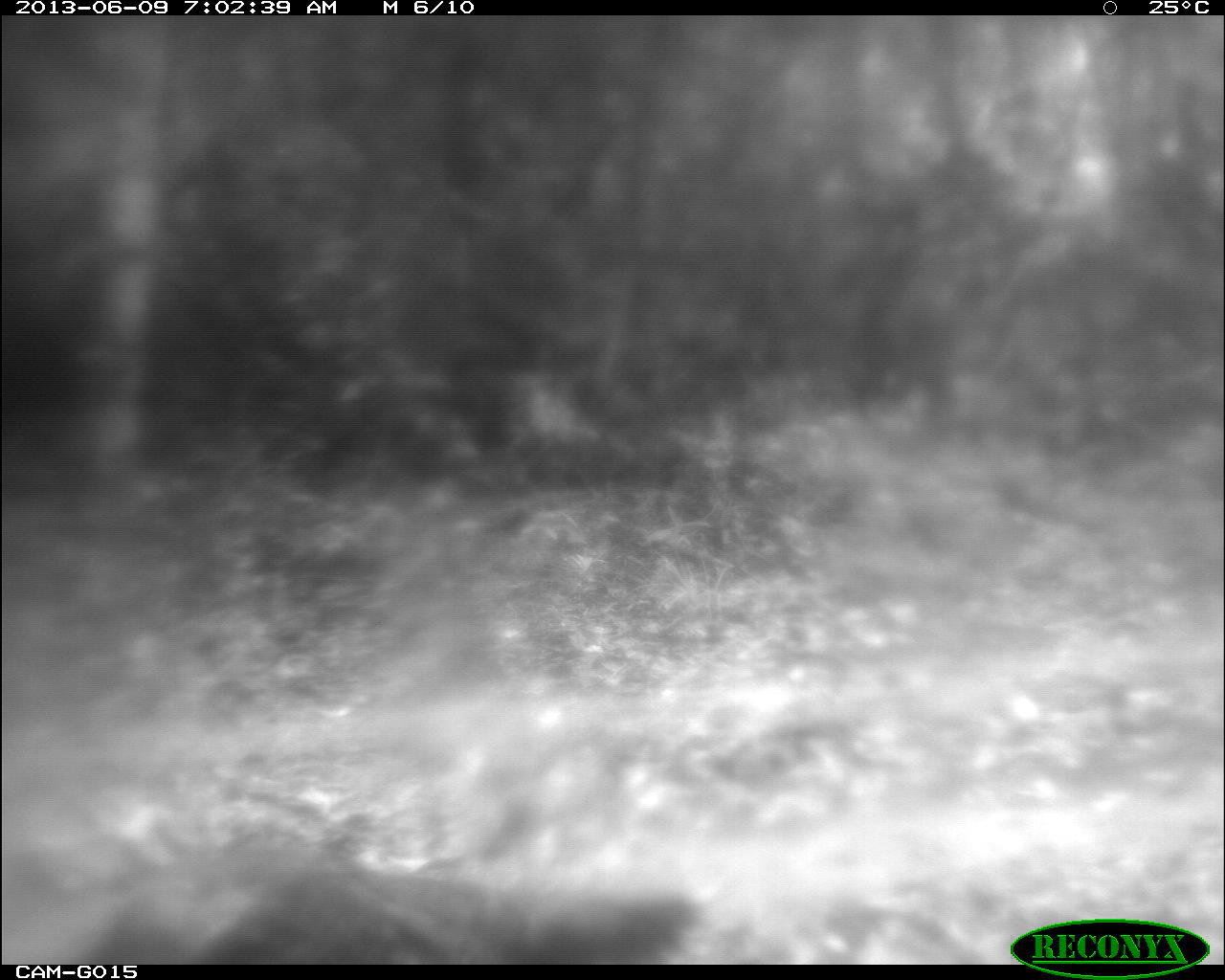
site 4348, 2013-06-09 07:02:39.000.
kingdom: Animalia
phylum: Chordata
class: Aves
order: Galliformes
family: Phasianidae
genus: Meleagris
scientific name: Meleagris ocellata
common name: ocellated turkey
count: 1